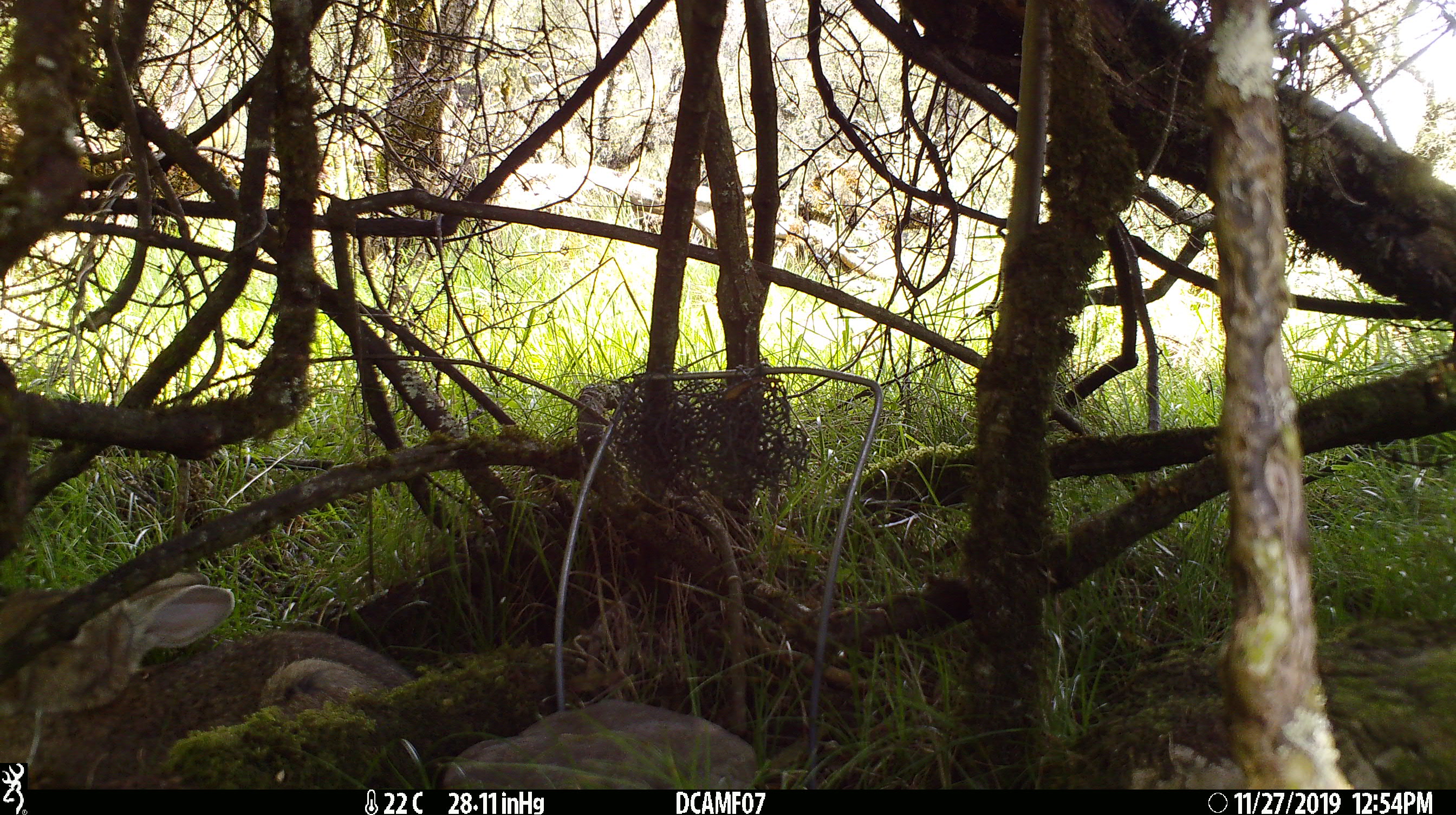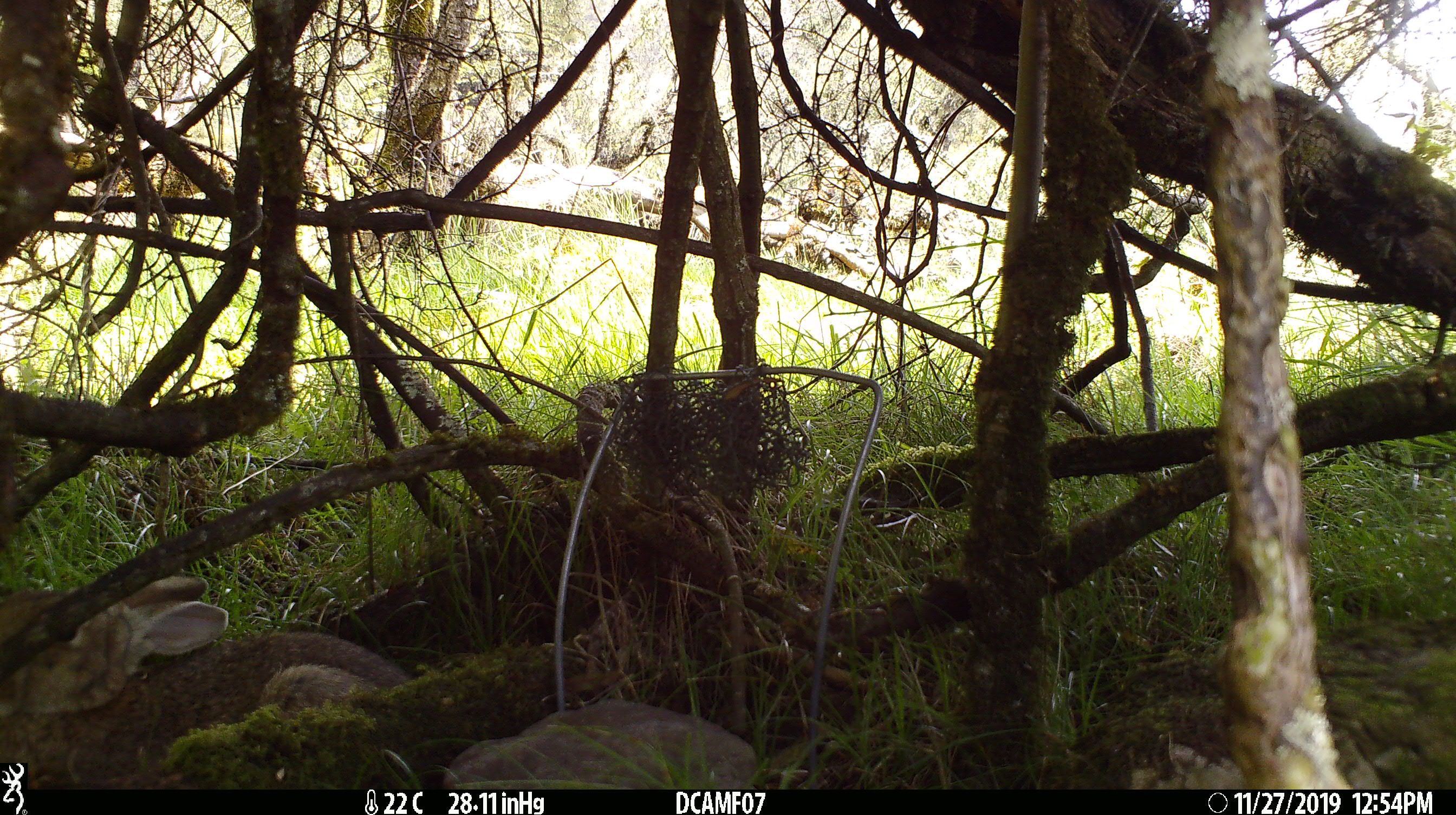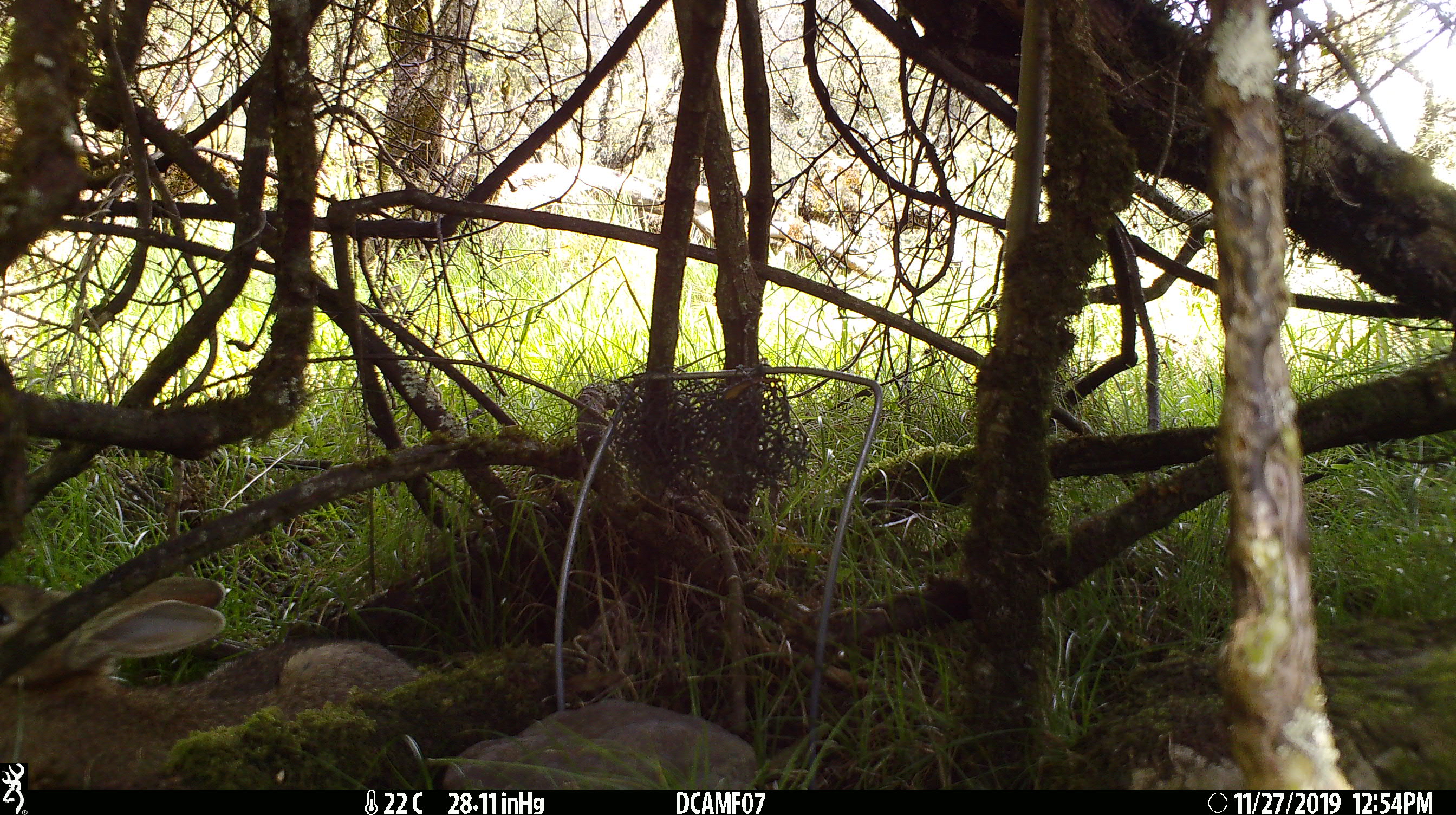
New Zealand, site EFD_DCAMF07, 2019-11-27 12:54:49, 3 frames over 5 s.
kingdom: Animalia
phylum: Chordata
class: Mammalia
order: Lagomorpha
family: Leporidae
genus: Oryctolagus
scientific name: Oryctolagus cuniculus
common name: european rabbit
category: rabbit